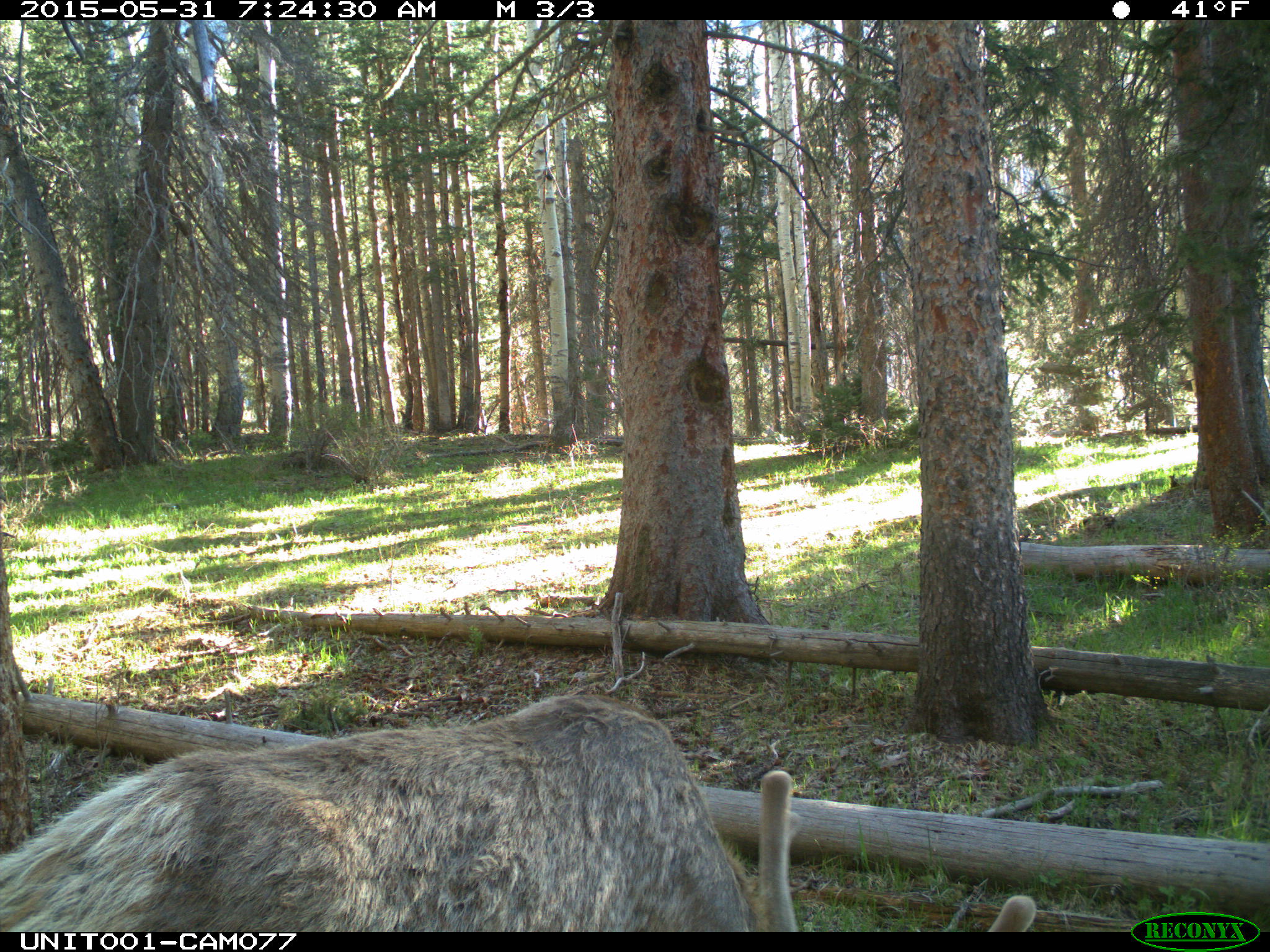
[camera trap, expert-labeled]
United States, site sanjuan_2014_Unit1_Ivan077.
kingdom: Animalia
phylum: Chordata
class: Mammalia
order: Artiodactyla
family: Cervidae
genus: Cervus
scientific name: Cervus elaphus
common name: red deer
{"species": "Cervus elaphus (red deer)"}